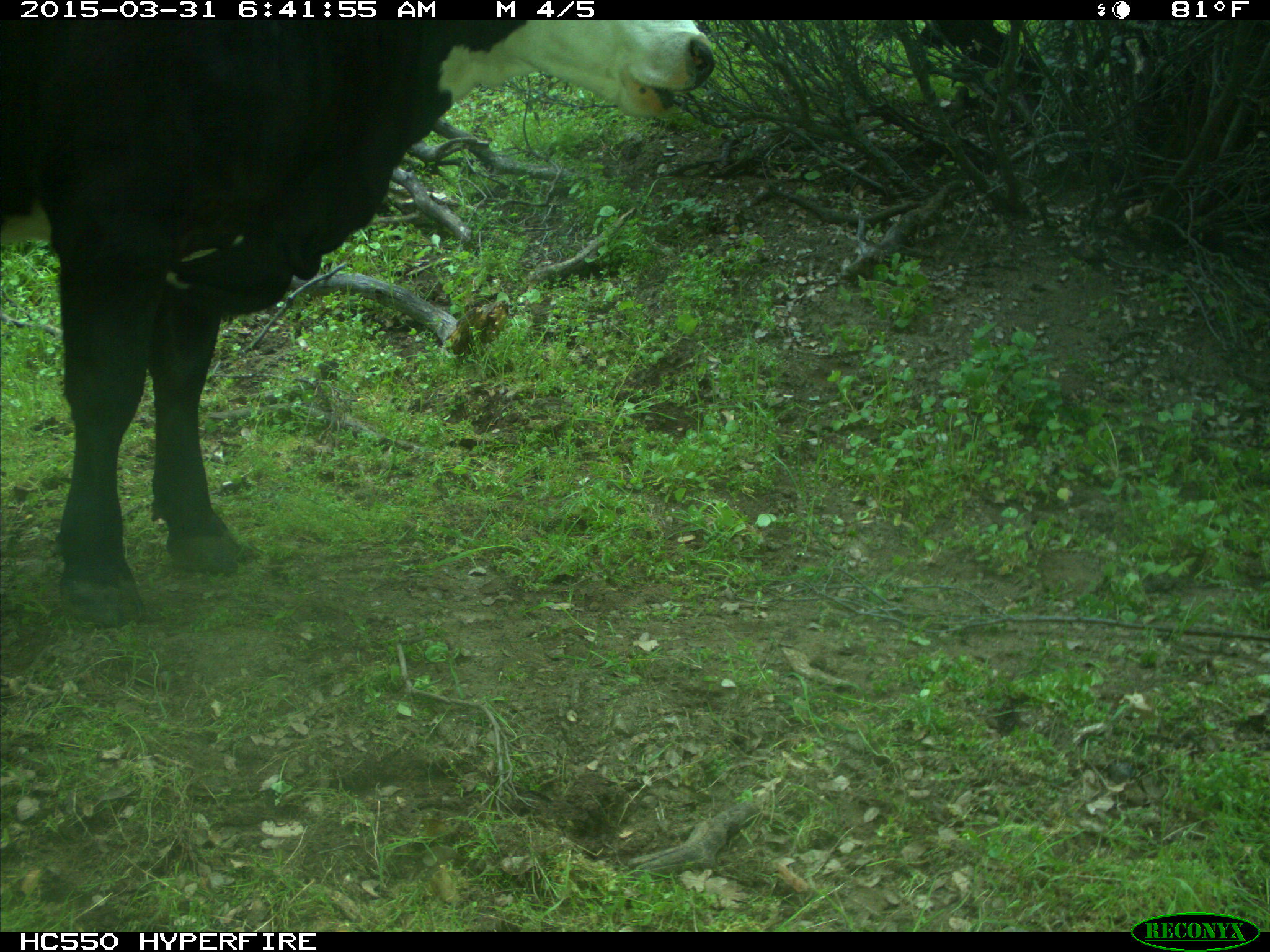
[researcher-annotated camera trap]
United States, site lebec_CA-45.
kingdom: Animalia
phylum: Chordata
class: Mammalia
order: Artiodactyla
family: Bovidae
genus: Bos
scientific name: Bos taurus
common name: domestic cow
Bos taurus (domestic cow).